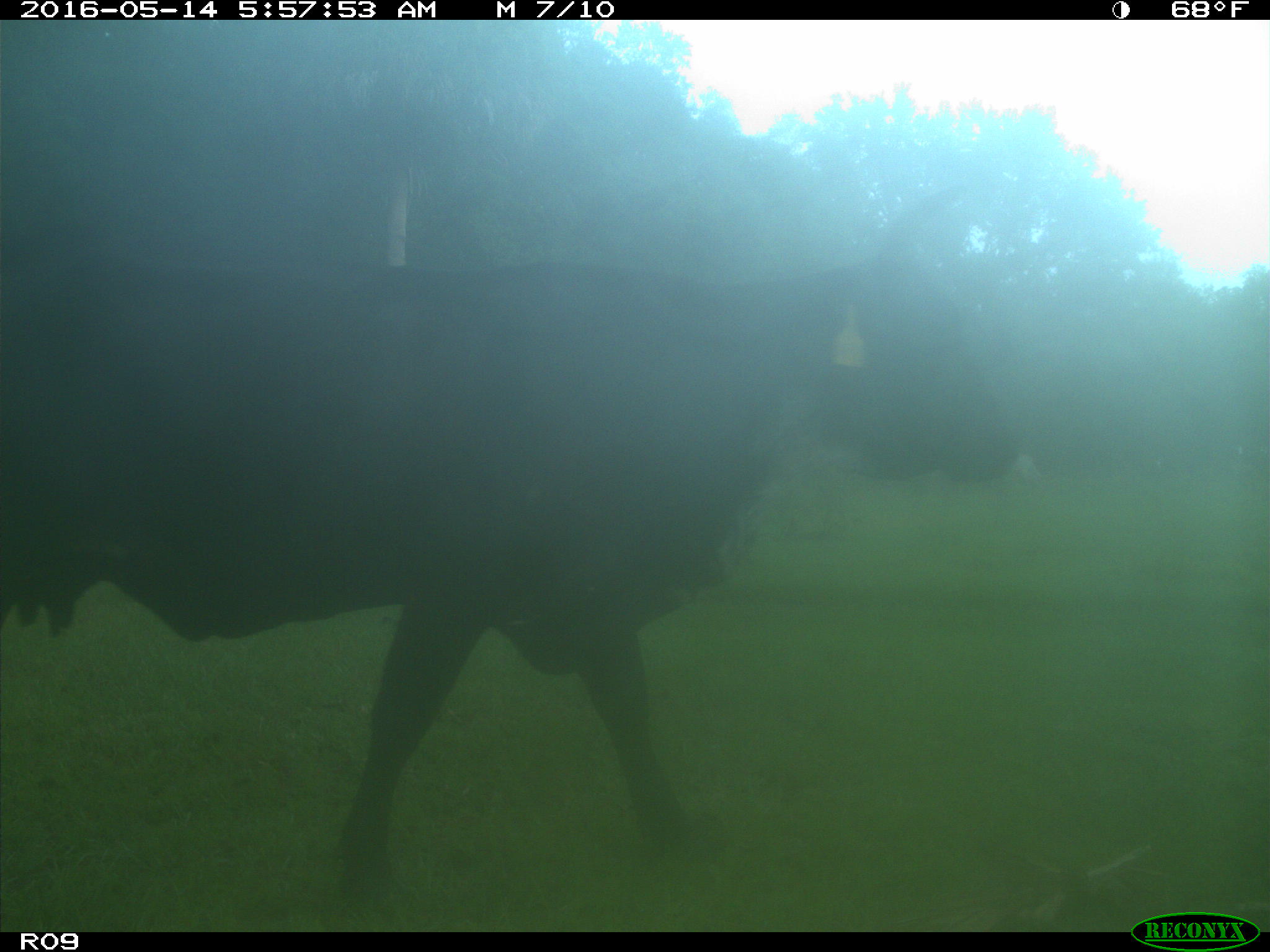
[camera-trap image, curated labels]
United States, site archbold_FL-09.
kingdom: Animalia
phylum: Chordata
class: Mammalia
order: Artiodactyla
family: Bovidae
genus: Bos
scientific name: Bos taurus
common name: domestic cow